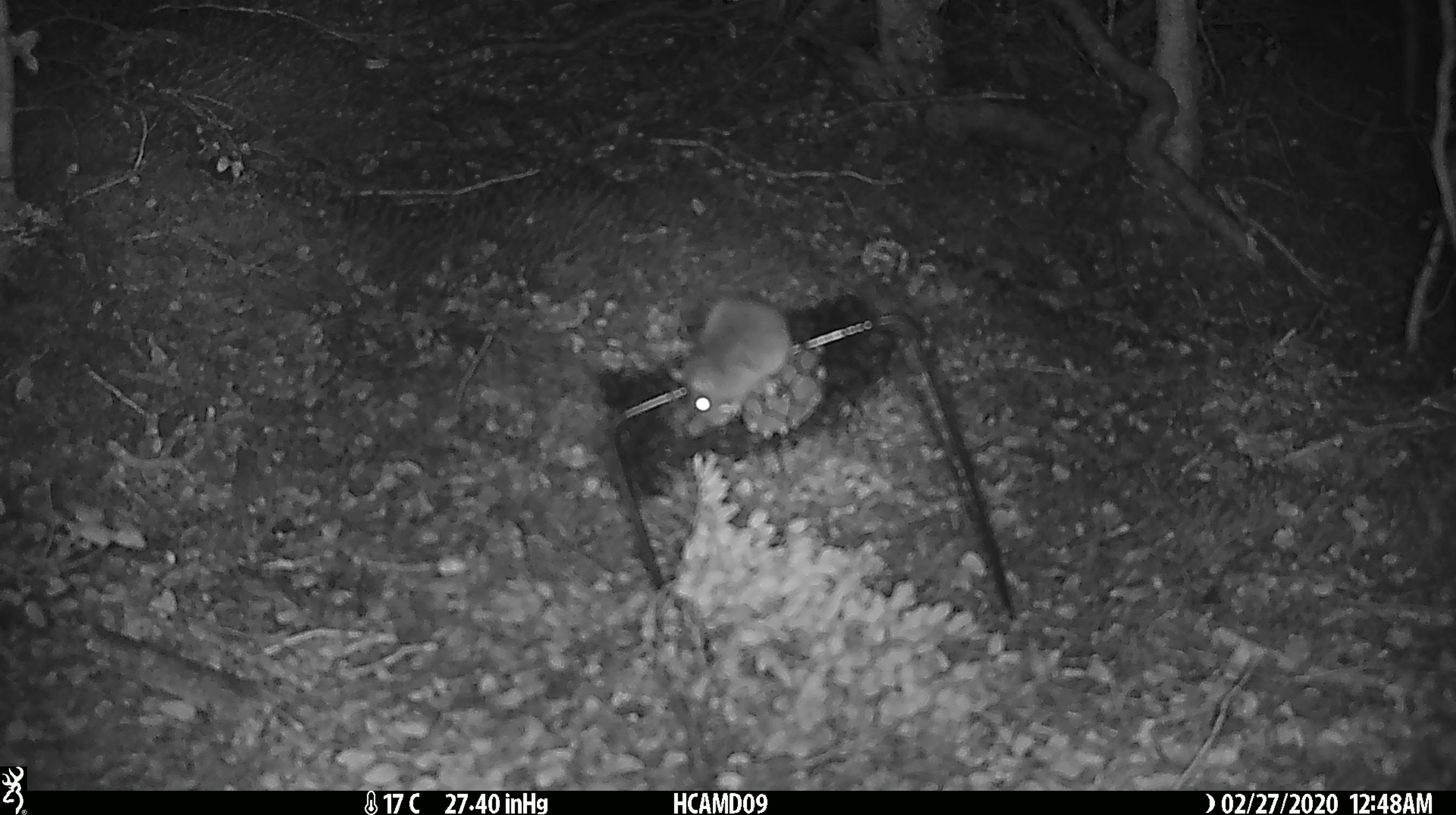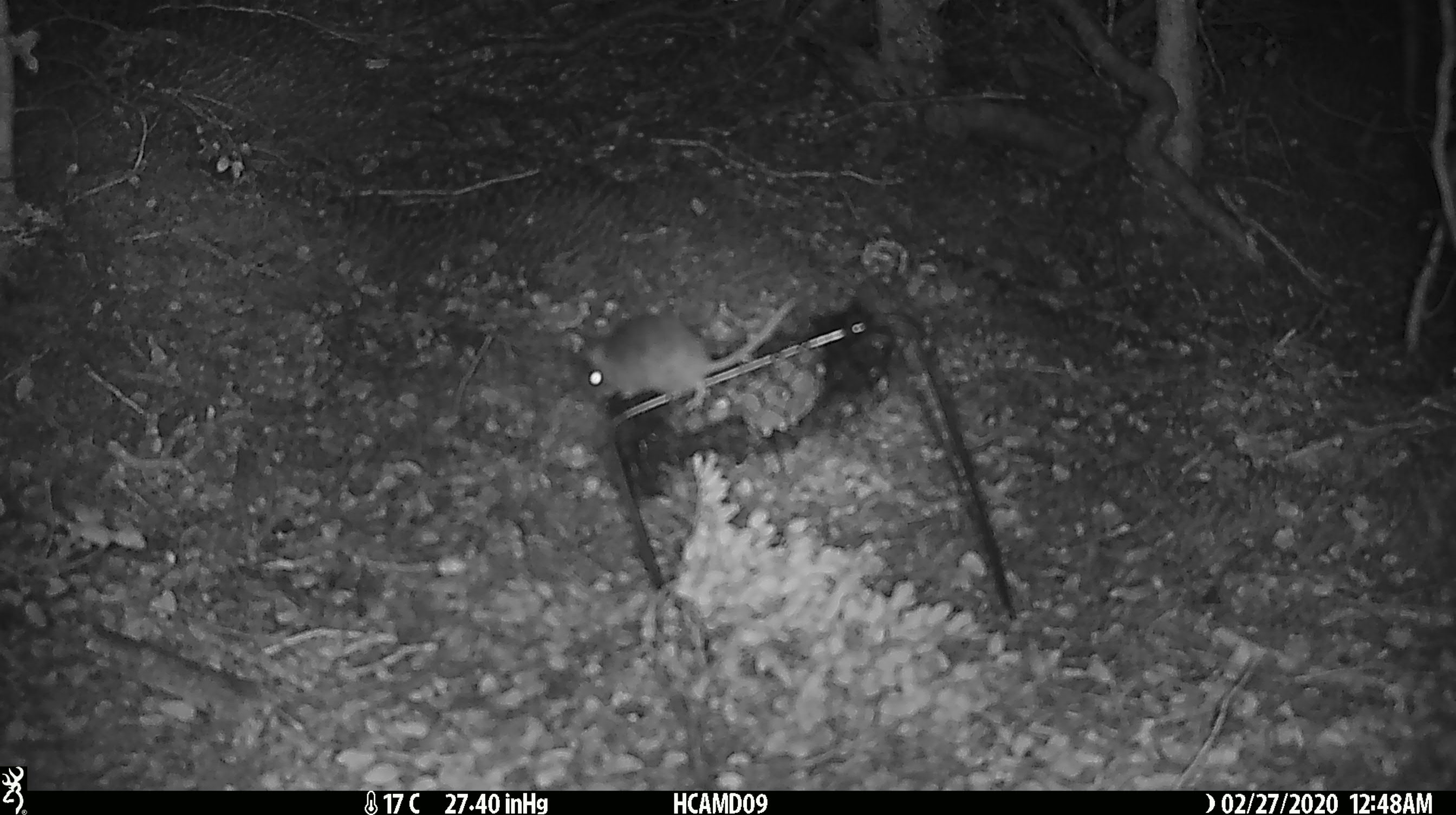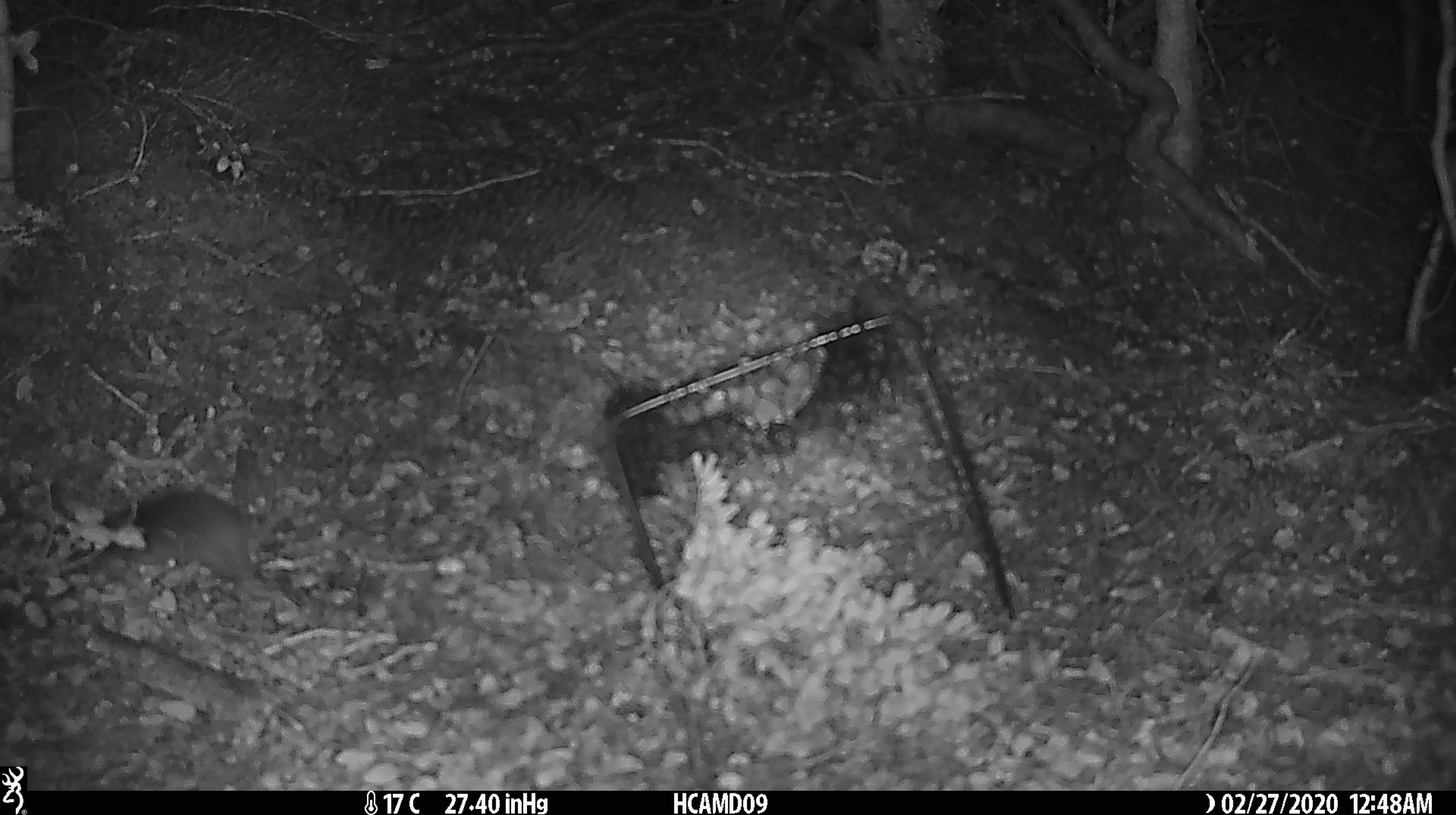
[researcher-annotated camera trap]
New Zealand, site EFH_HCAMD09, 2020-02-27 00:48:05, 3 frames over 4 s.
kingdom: Animalia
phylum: Chordata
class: Mammalia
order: Rodentia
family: Muridae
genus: Mus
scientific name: Mus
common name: mouse